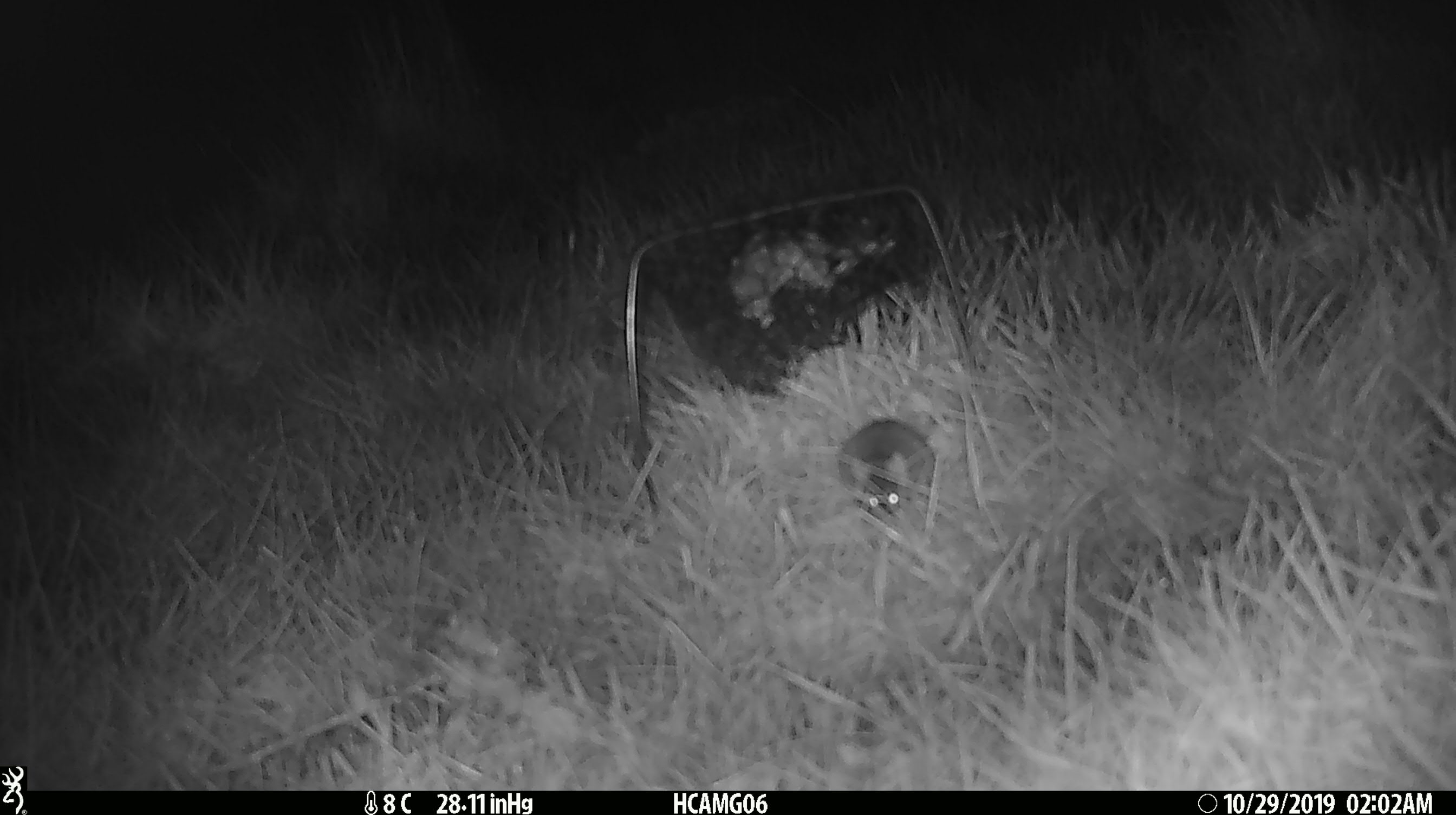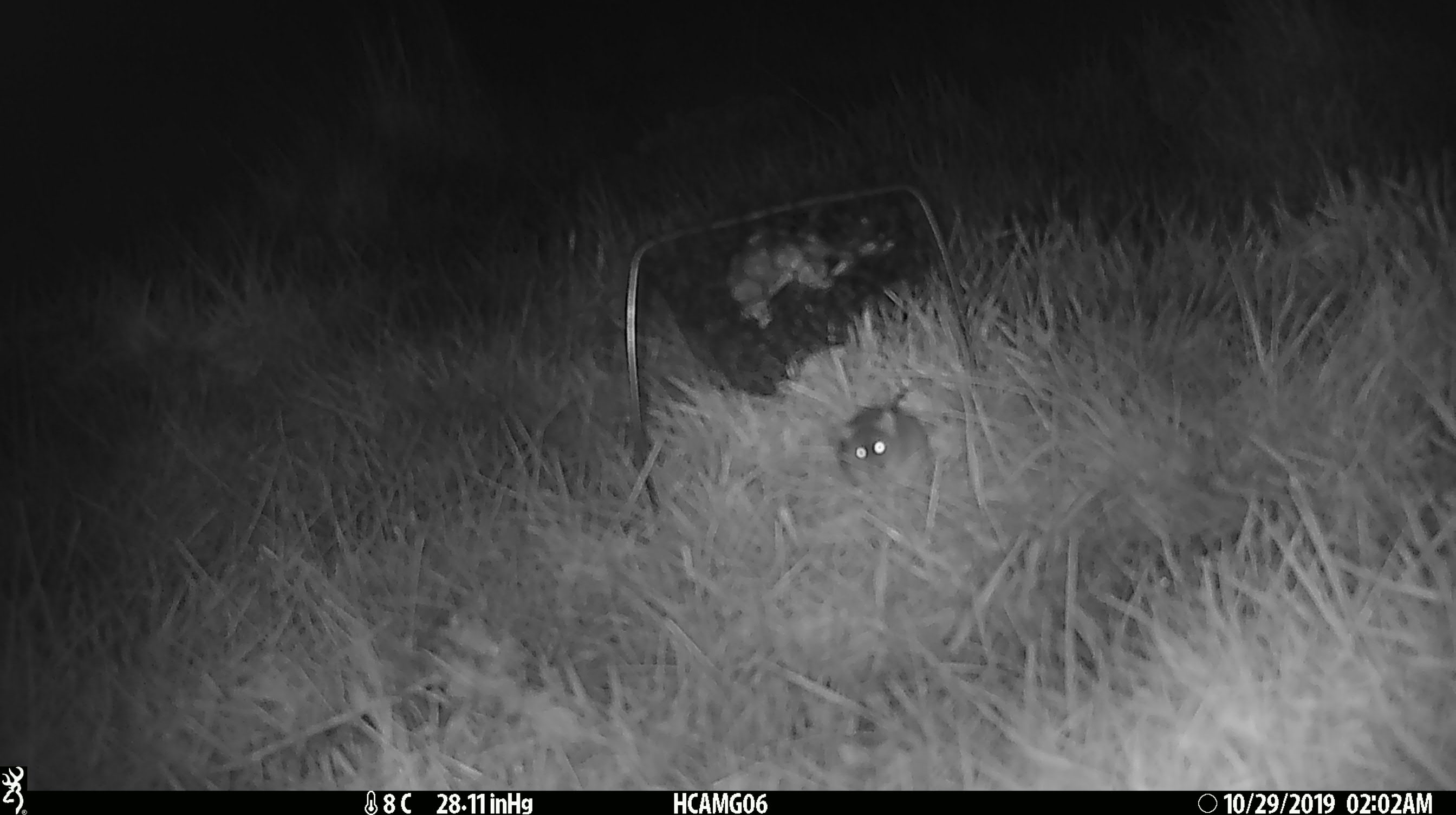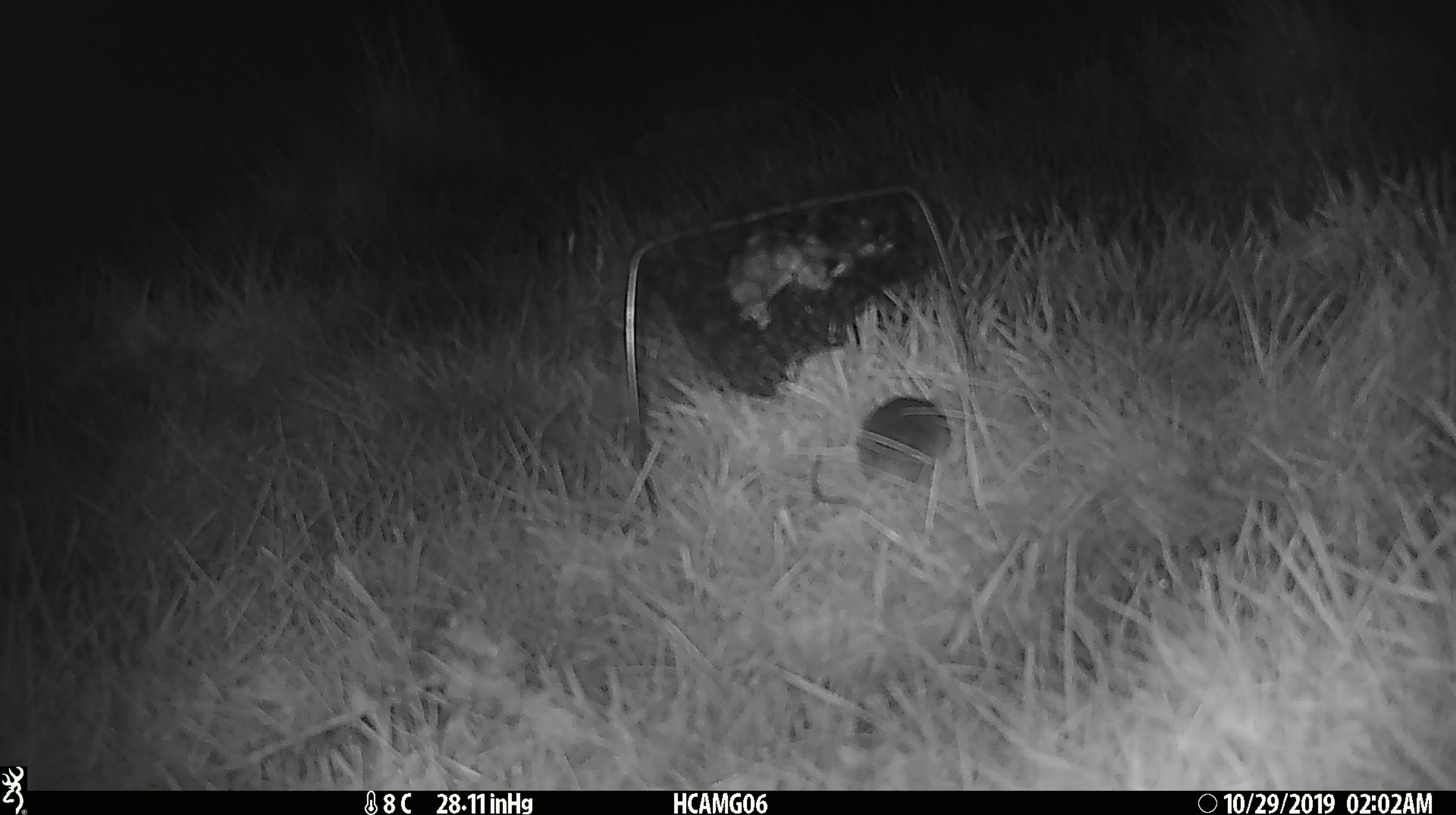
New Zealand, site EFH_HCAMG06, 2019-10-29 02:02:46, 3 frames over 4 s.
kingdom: Animalia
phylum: Chordata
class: Mammalia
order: Rodentia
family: Muridae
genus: Mus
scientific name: Mus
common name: mouse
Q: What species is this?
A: Mouse (Mus).